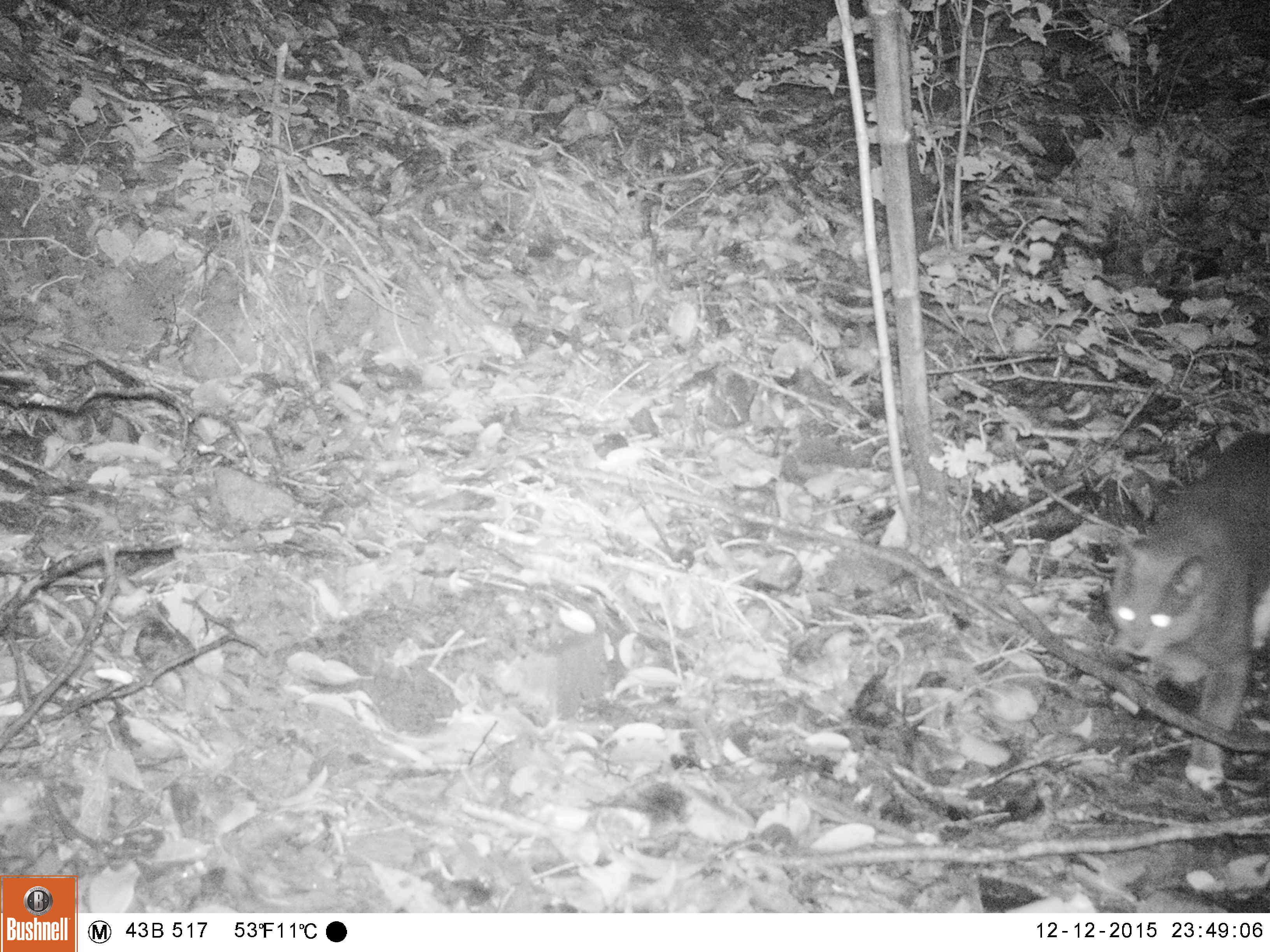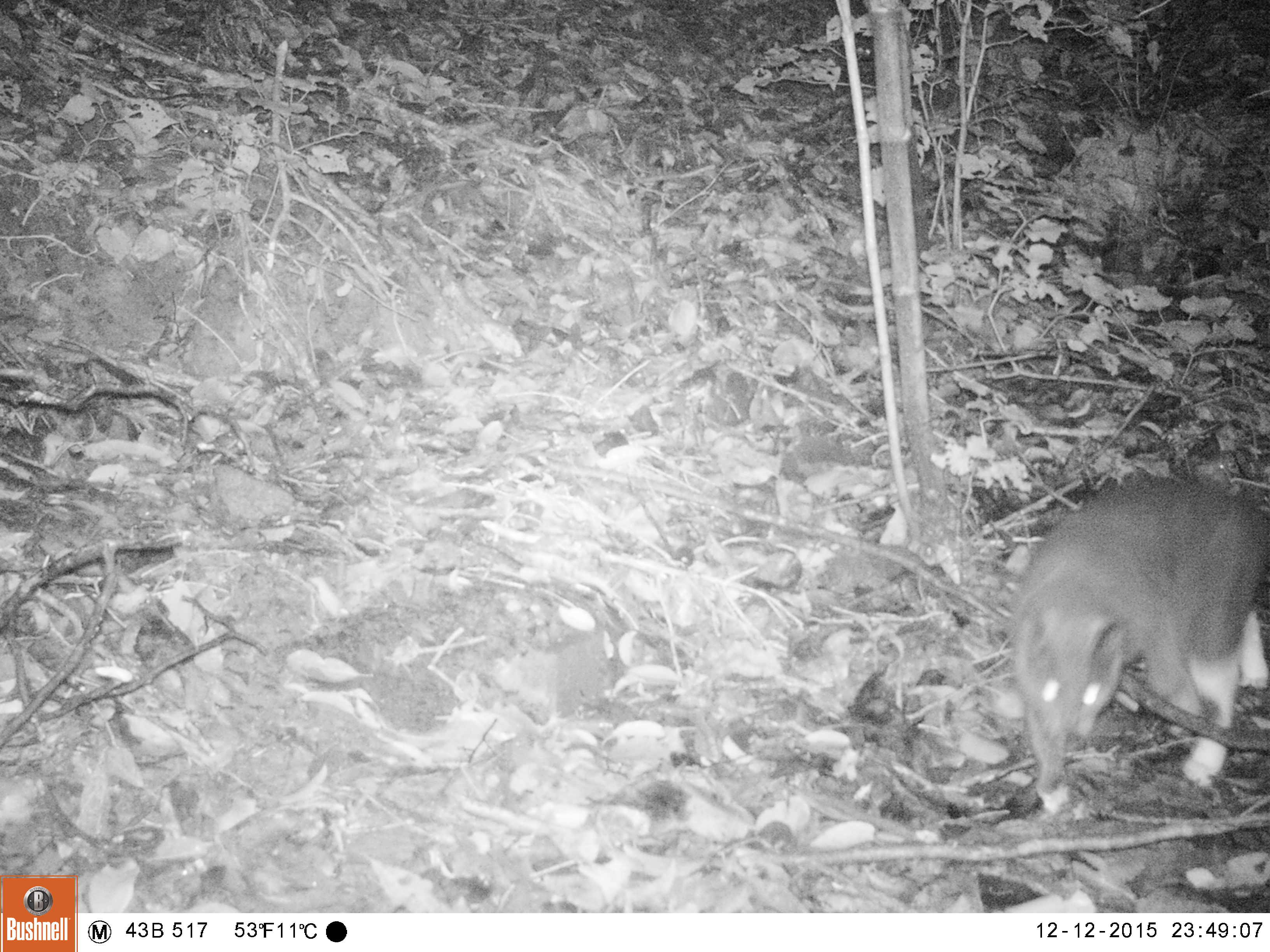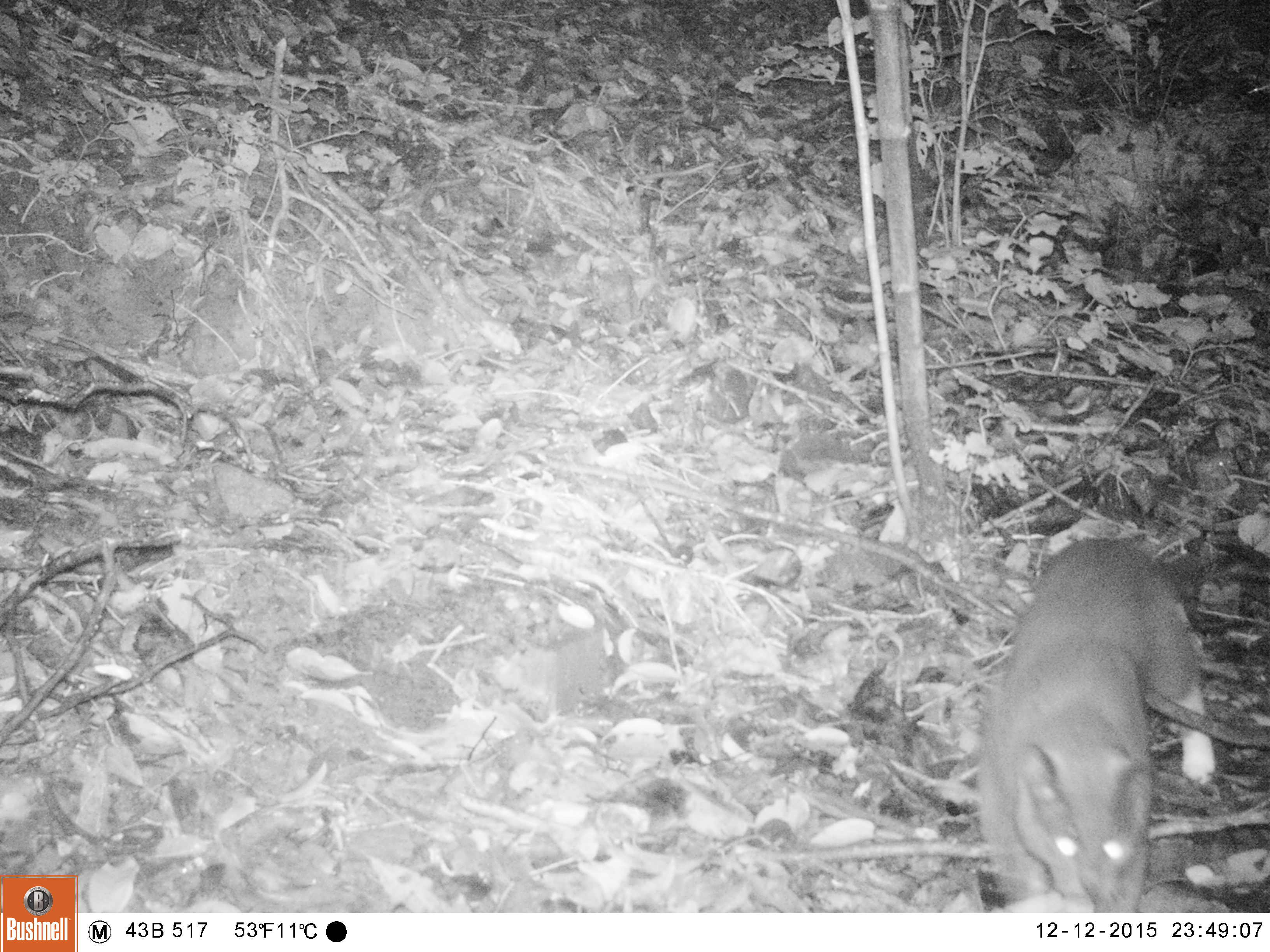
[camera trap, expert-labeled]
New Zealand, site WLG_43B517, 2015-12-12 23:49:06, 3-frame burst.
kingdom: Animalia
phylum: Chordata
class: Mammalia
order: Carnivora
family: Felidae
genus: Felis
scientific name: Felis catus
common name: domestic cat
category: cat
Cat (domestic cat) (Felis catus).